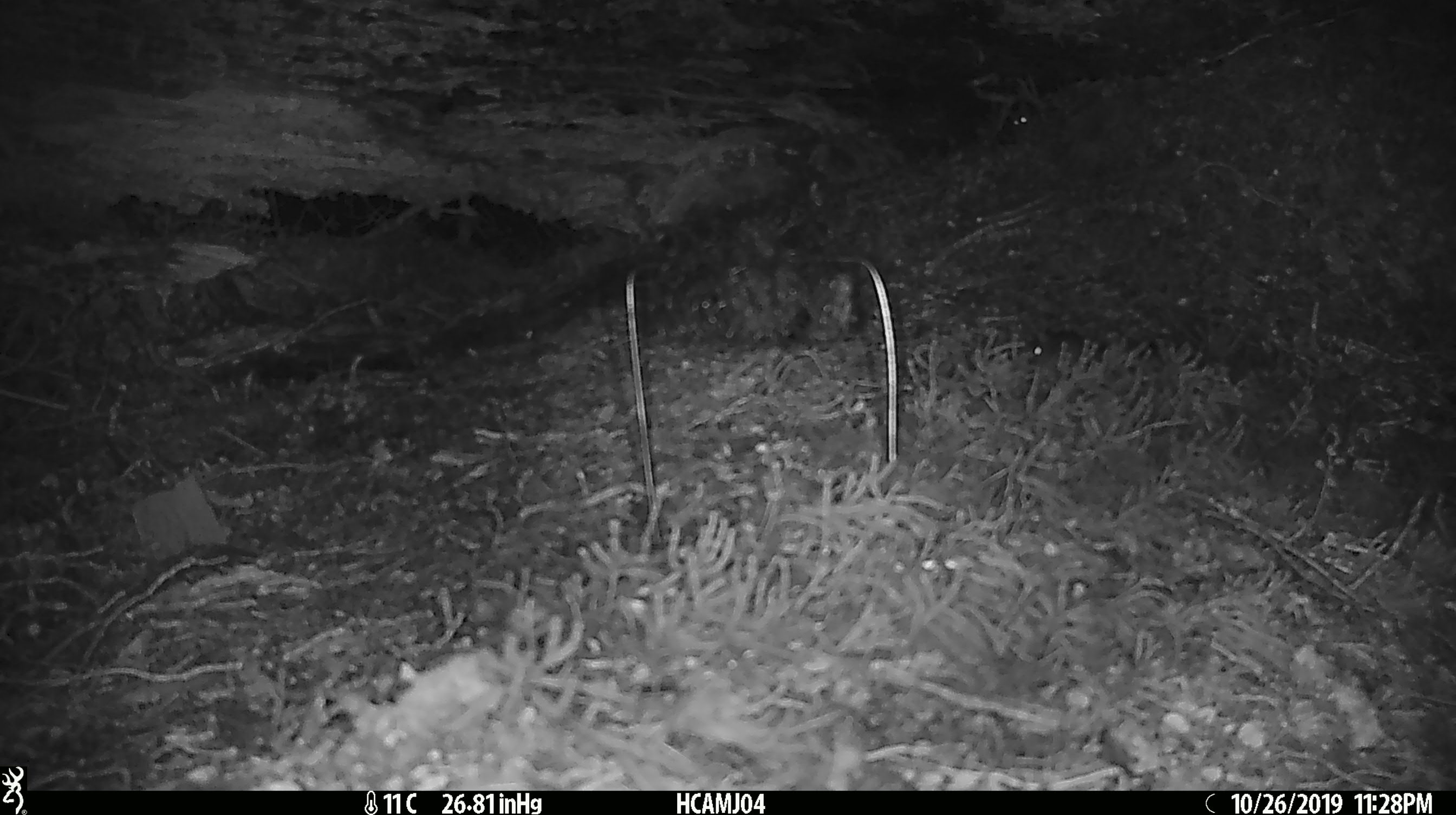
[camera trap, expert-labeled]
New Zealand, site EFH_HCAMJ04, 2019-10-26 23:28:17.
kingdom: Animalia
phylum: Chordata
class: Mammalia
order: Rodentia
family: Muridae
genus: Mus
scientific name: Mus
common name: mouse